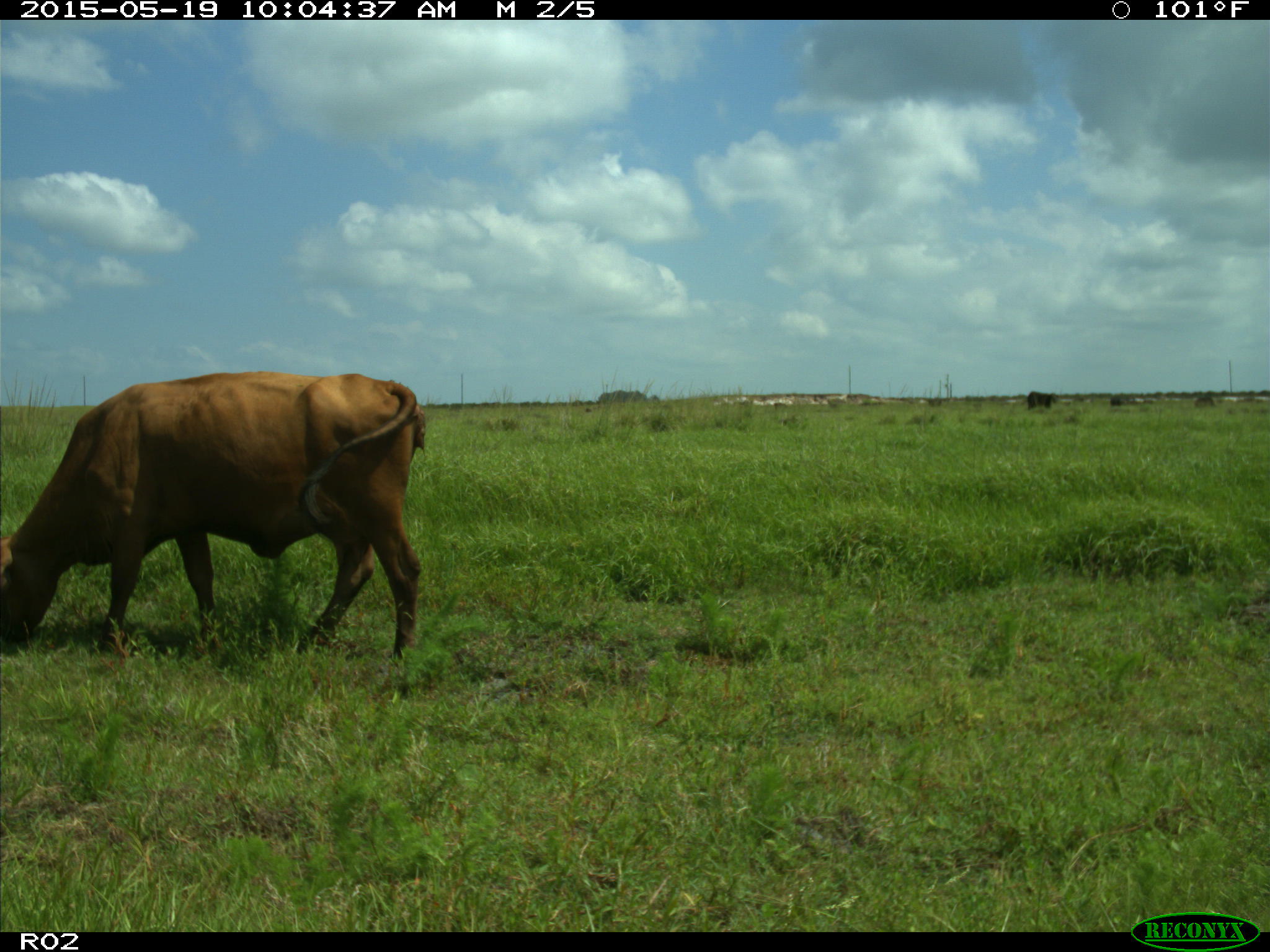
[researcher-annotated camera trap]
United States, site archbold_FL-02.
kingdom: Animalia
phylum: Chordata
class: Mammalia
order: Artiodactyla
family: Bovidae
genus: Bos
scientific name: Bos taurus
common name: domestic cow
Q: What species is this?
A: Bos taurus (domestic cow).